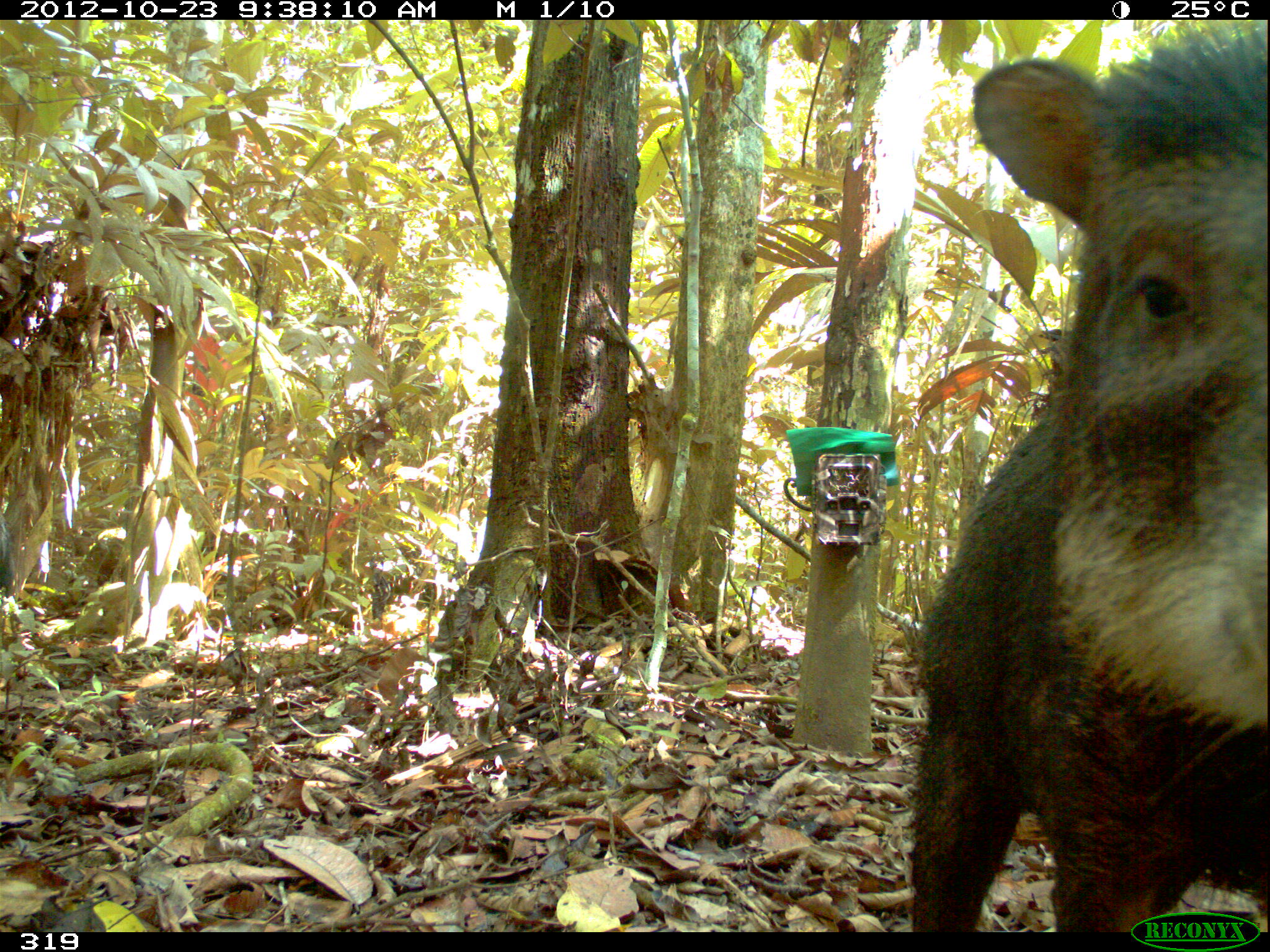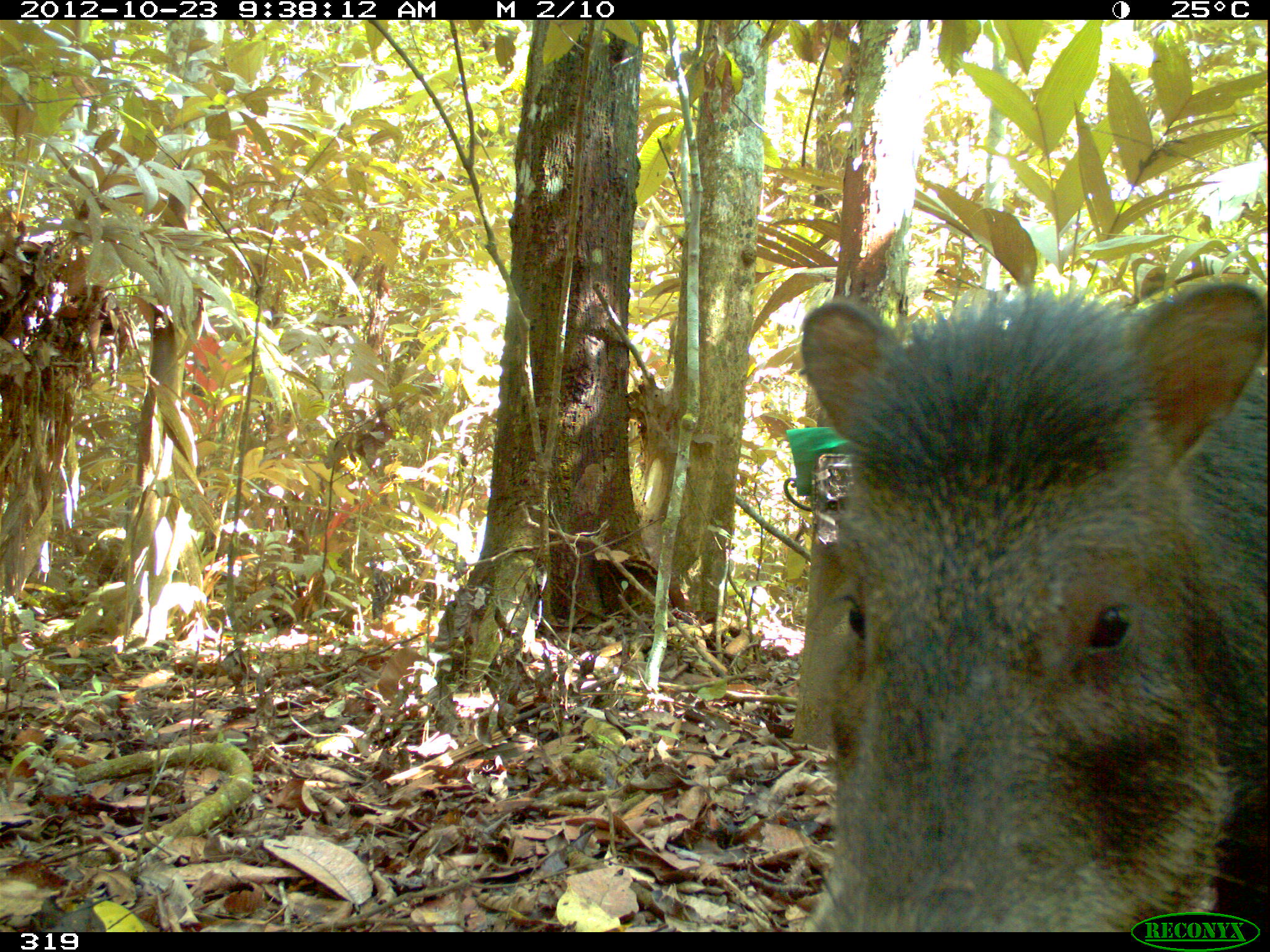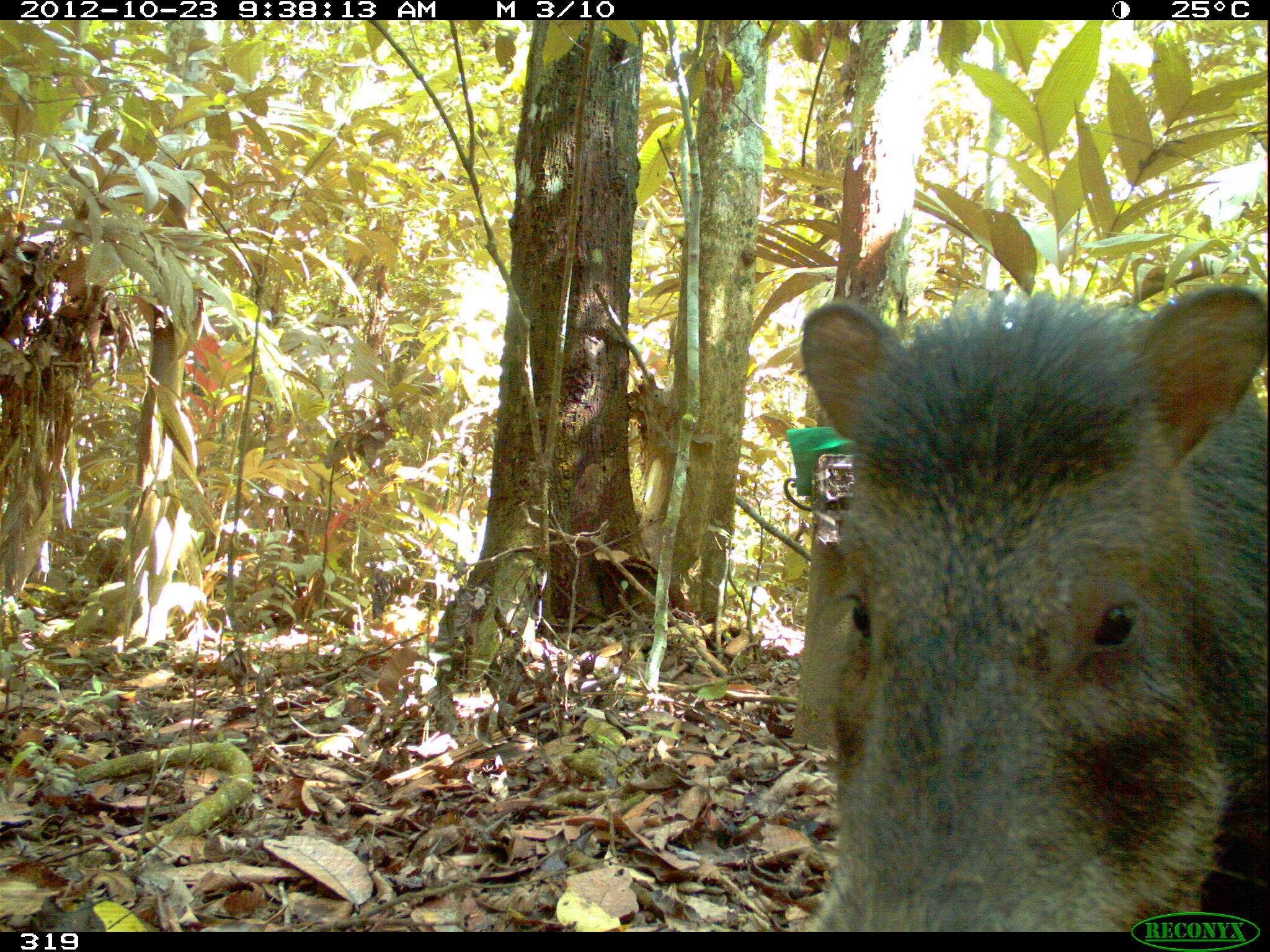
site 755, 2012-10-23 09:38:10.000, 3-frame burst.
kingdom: Animalia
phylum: Chordata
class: Mammalia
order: Artiodactyla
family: Tayassuidae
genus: Tayassu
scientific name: Tayassu pecari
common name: white-lipped peccary